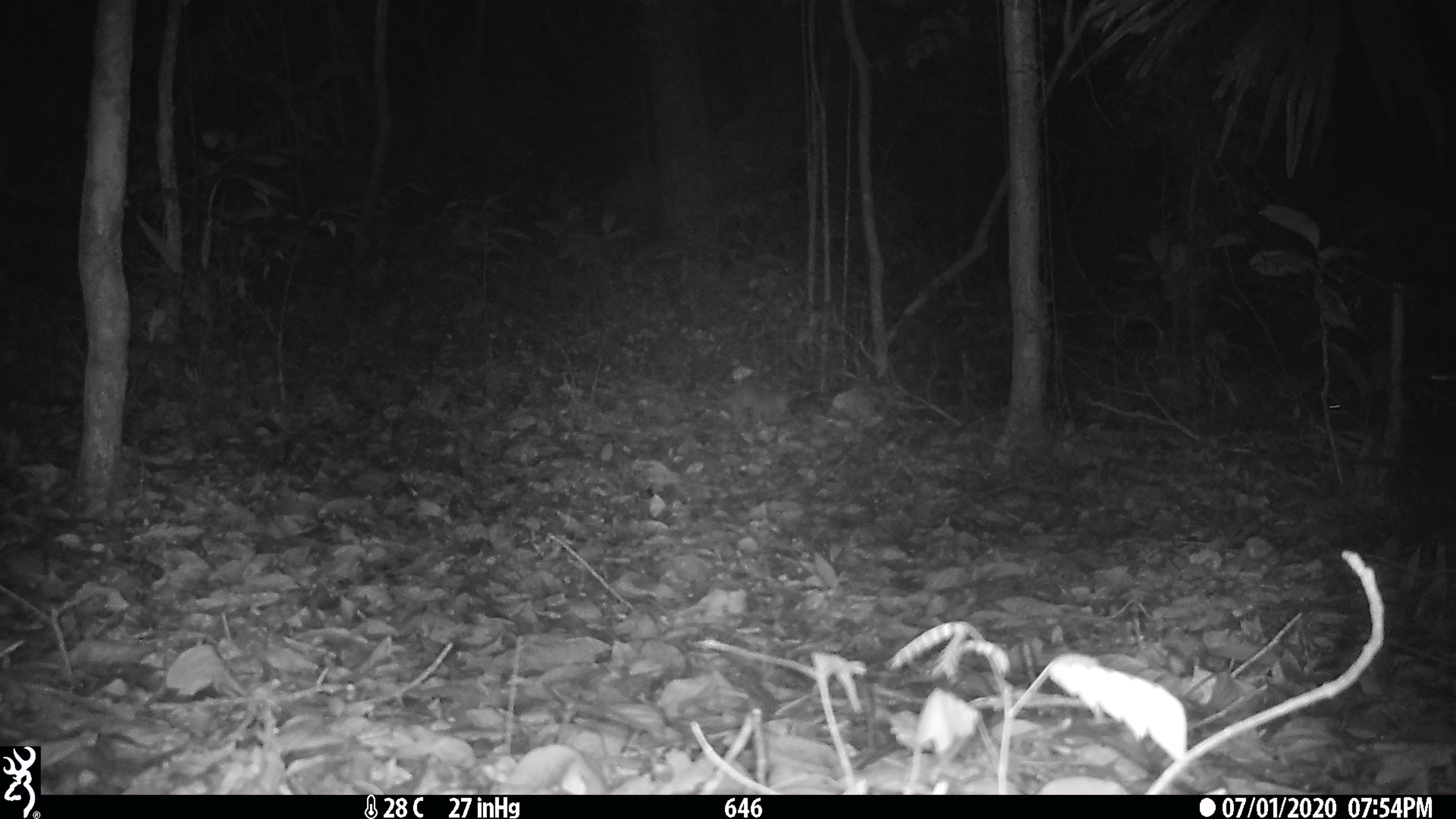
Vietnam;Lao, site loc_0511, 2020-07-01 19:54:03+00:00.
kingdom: Animalia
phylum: Chordata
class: Mammalia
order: Rodentia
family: Muridae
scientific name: Muridae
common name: old-world mice and rats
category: unidentified murid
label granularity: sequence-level